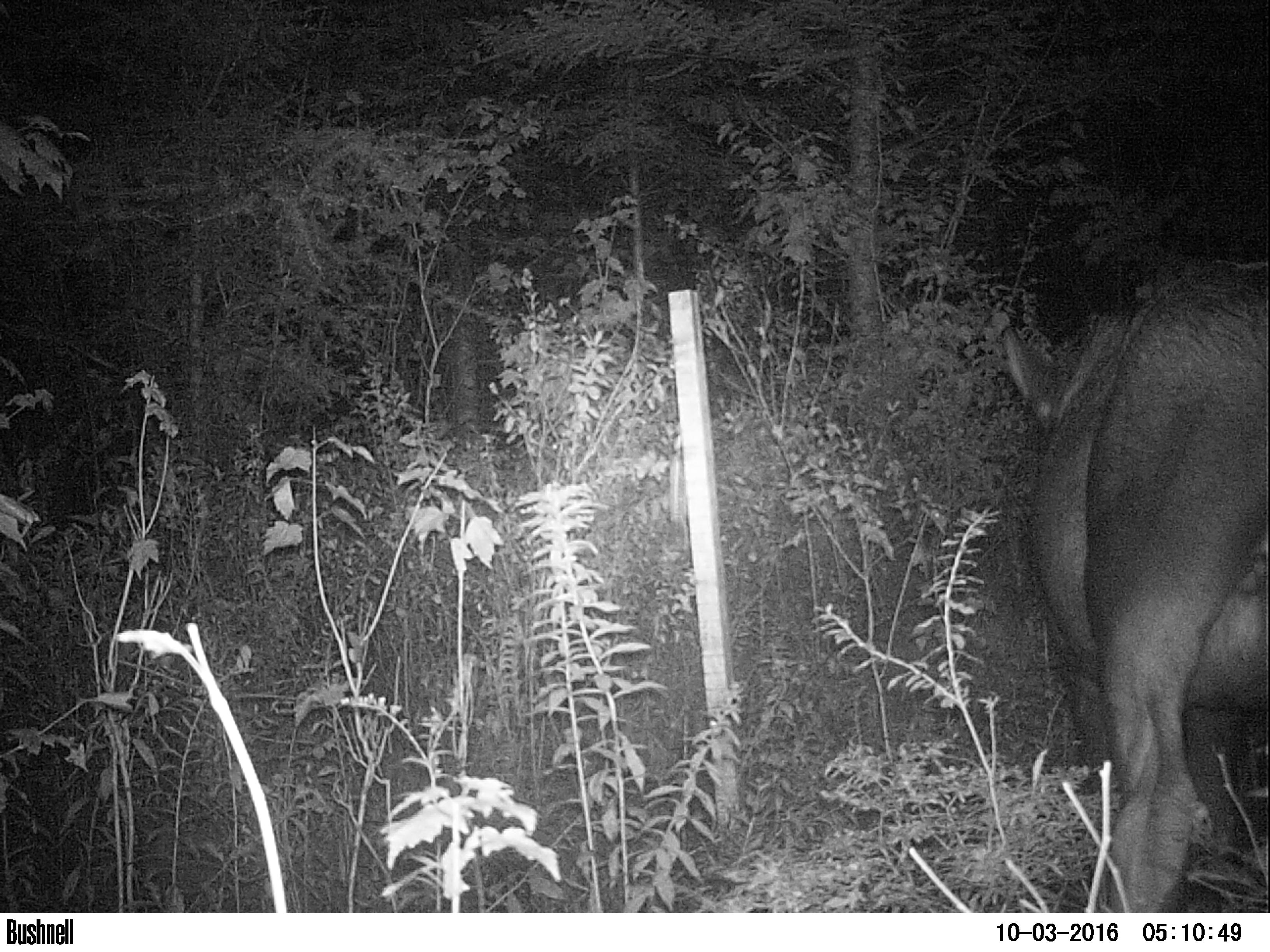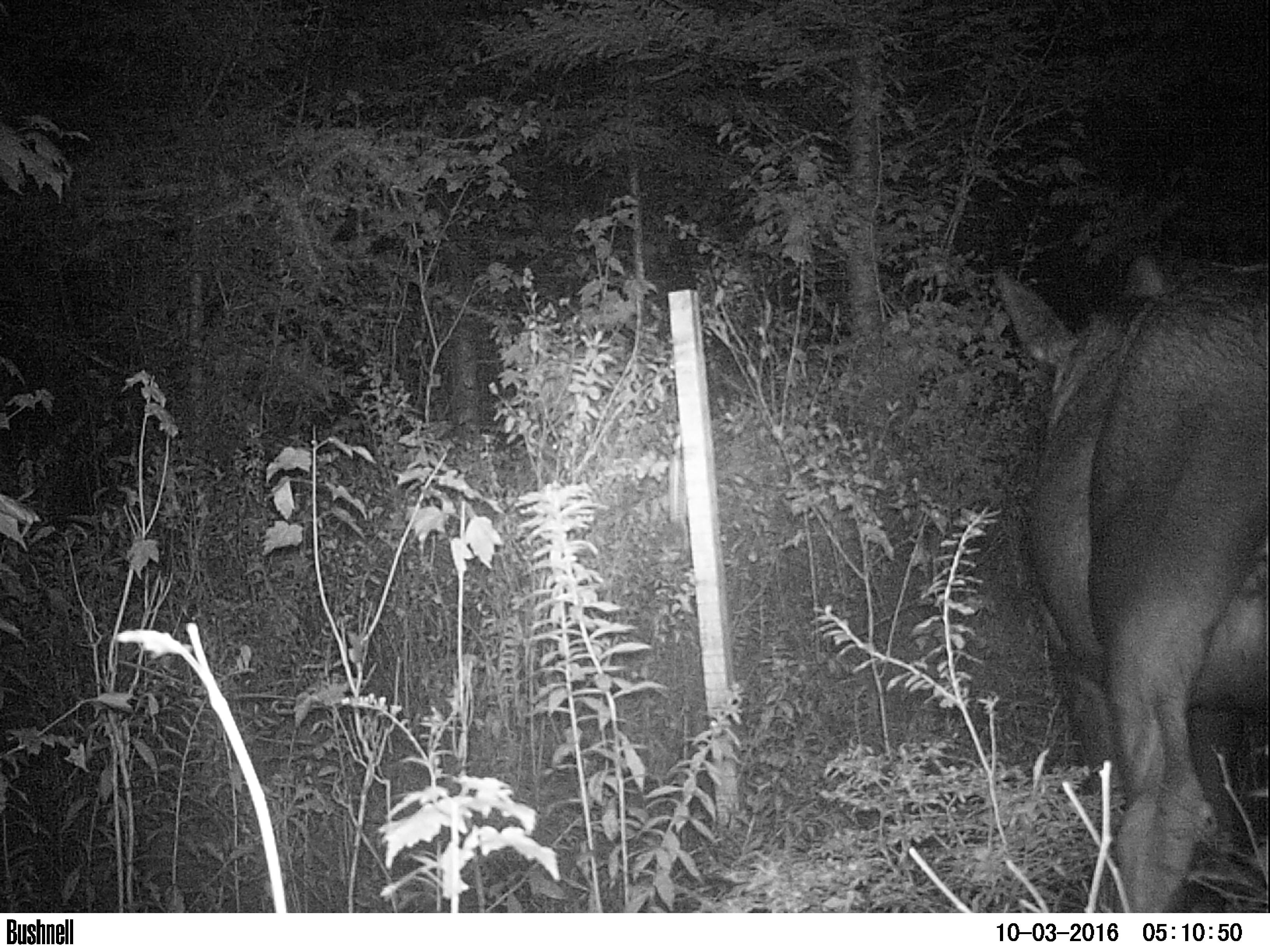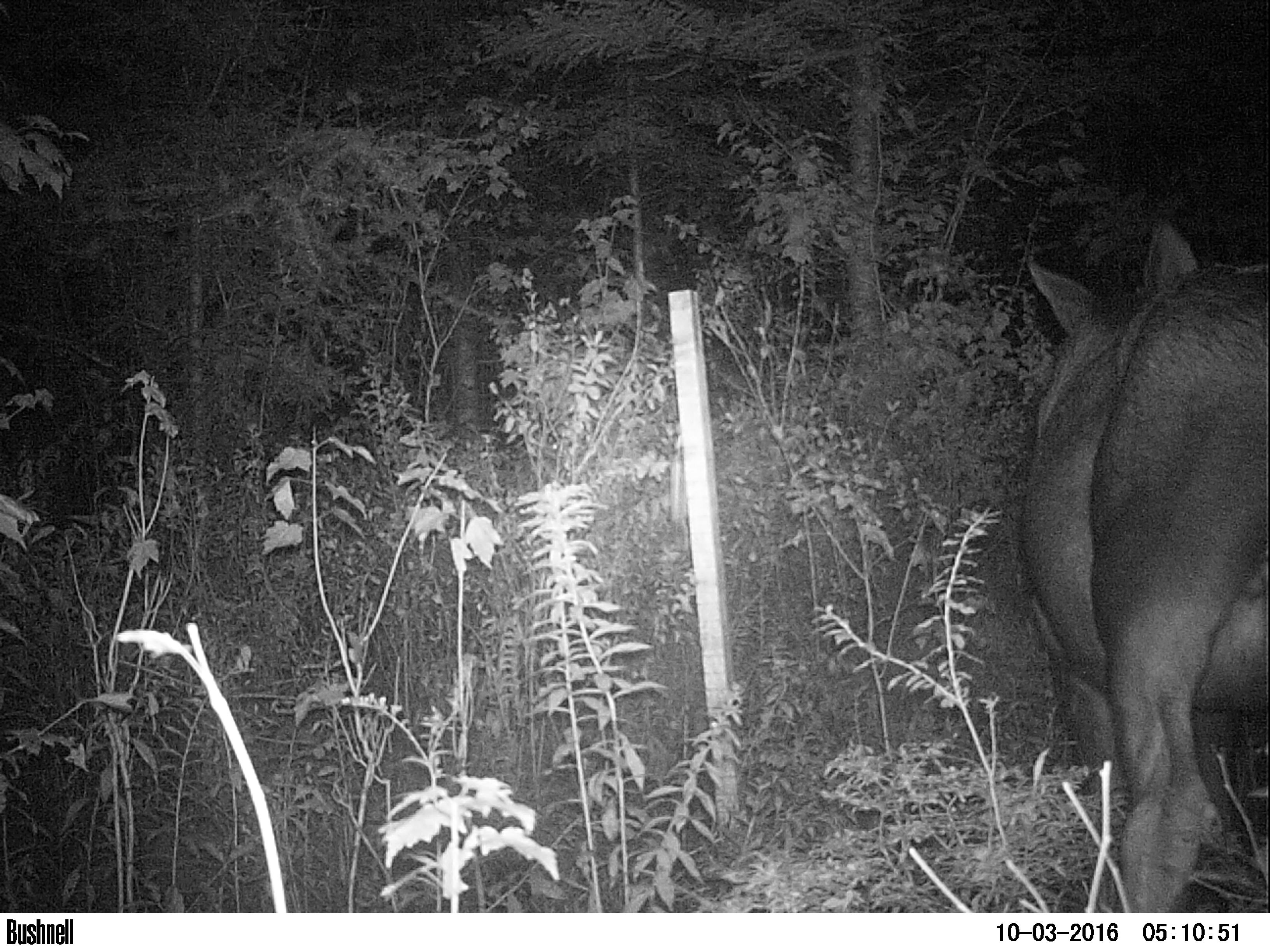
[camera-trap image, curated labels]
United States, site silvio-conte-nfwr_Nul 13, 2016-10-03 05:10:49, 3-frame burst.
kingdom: Animalia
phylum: Chordata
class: Mammalia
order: Artiodactyla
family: Cervidae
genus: Alces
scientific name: Alces alces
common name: moose